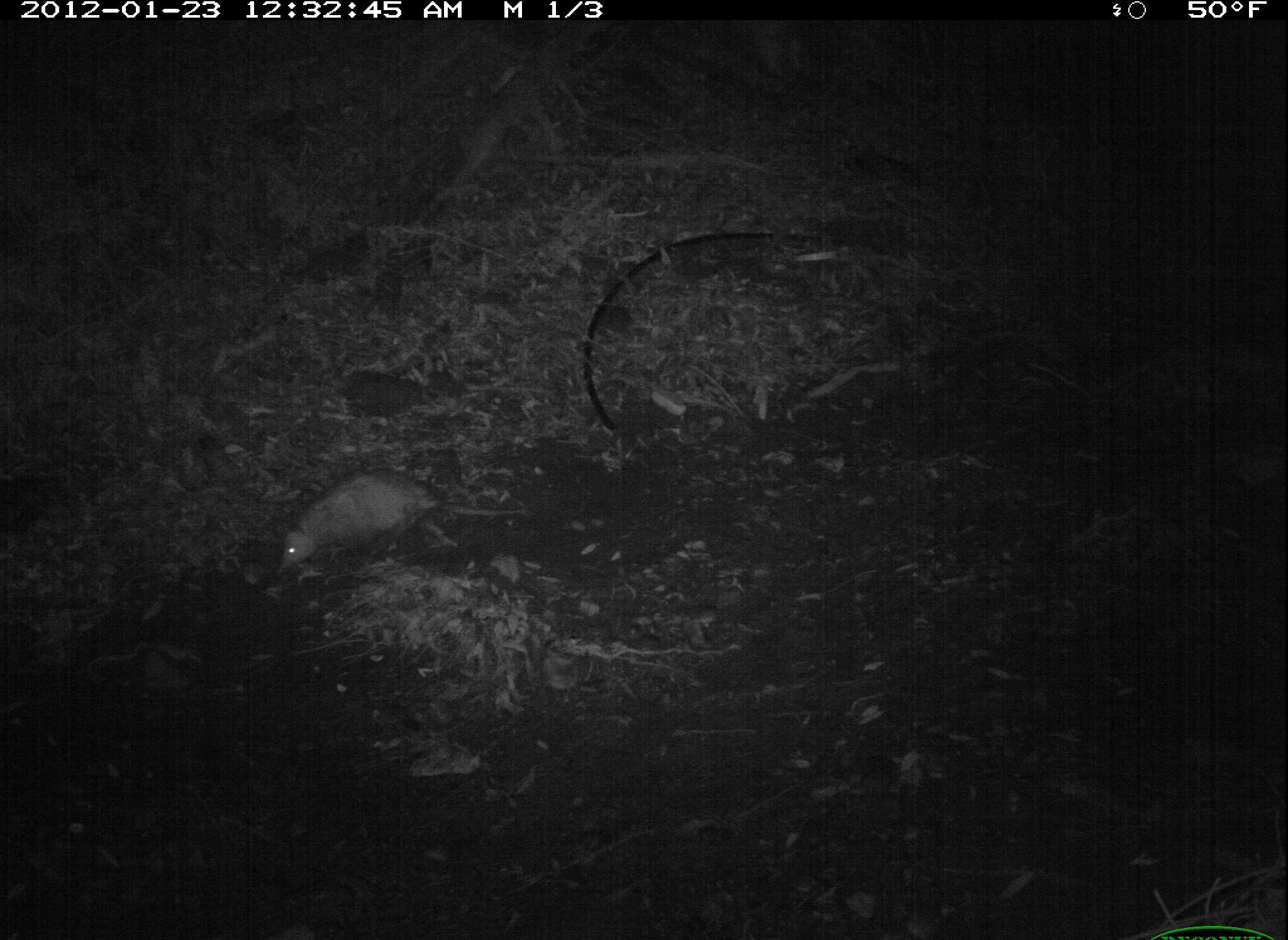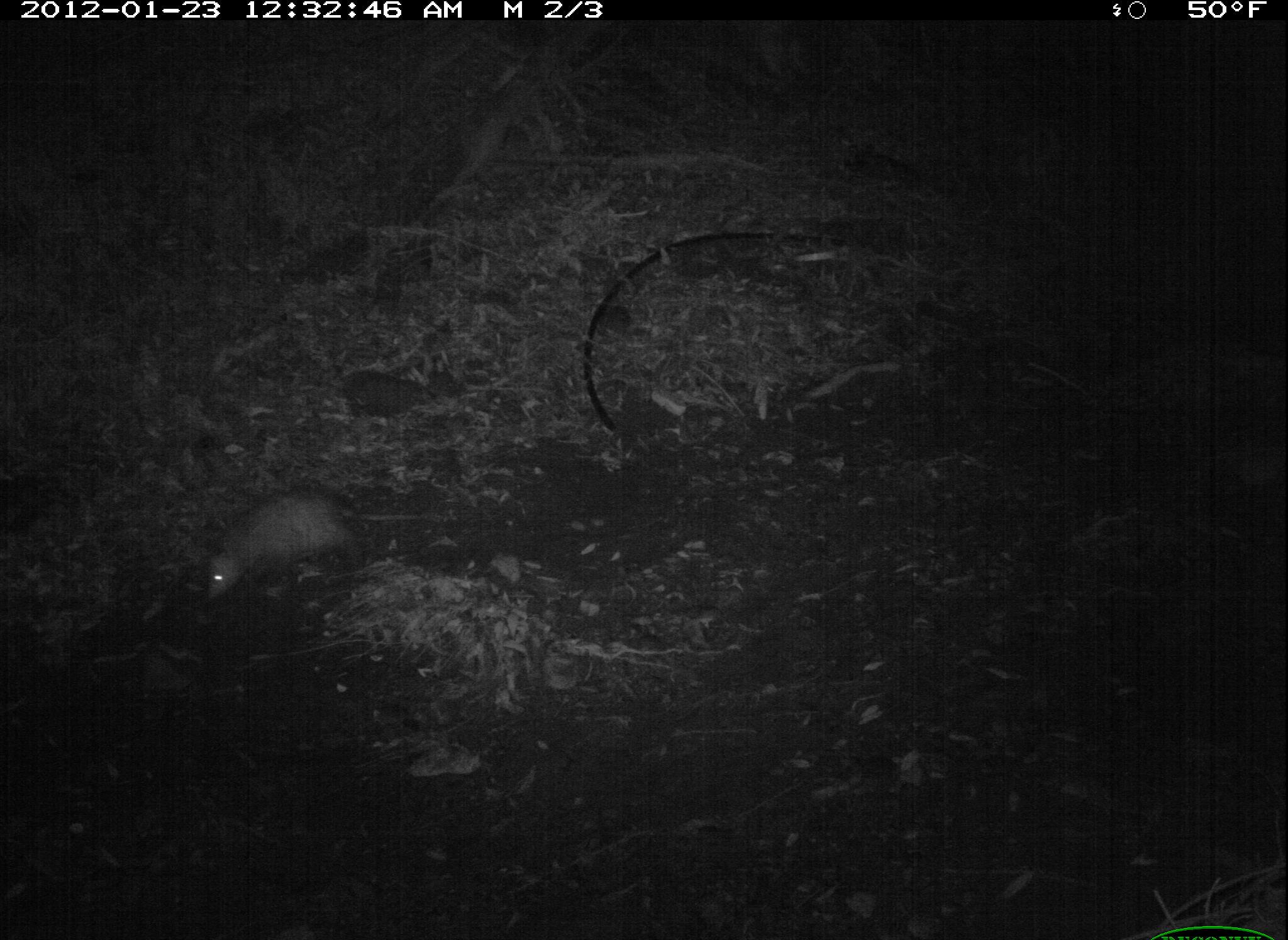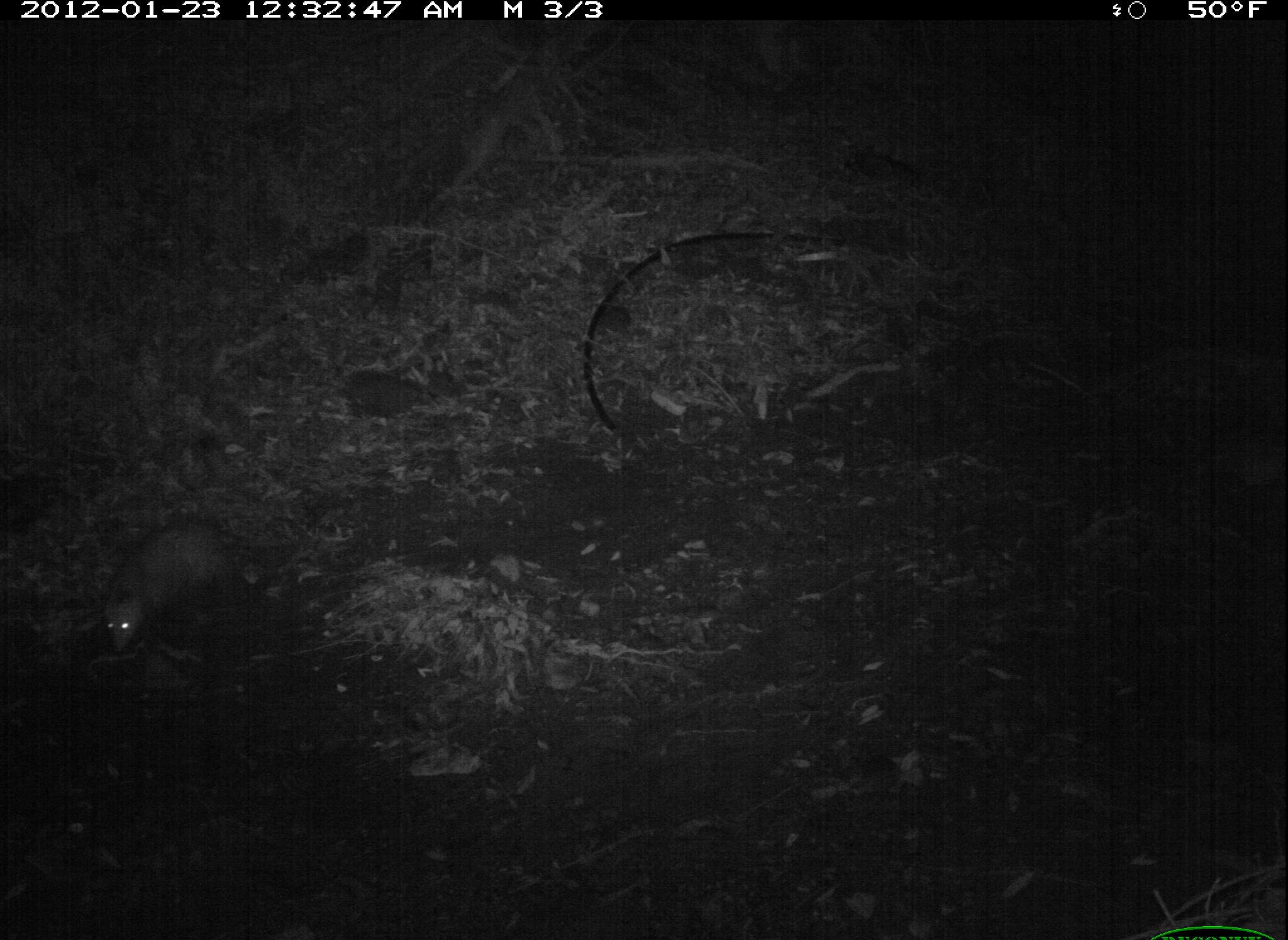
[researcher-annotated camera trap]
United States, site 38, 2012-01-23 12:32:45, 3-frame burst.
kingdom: Animalia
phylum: Chordata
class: Mammalia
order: Didelphimorphia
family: Didelphidae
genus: Didelphis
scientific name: Didelphis virginiana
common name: virginia opossum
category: opossum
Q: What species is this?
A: Opossum (virginia opossum) (Didelphis virginiana).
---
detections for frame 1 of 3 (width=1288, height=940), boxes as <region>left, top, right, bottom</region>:
opossum: <region>262, 456, 543, 588</region>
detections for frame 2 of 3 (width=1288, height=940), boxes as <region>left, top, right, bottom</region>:
opossum: <region>193, 474, 446, 619</region>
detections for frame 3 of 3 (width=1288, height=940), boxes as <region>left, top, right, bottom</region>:
opossum: <region>84, 498, 280, 659</region>